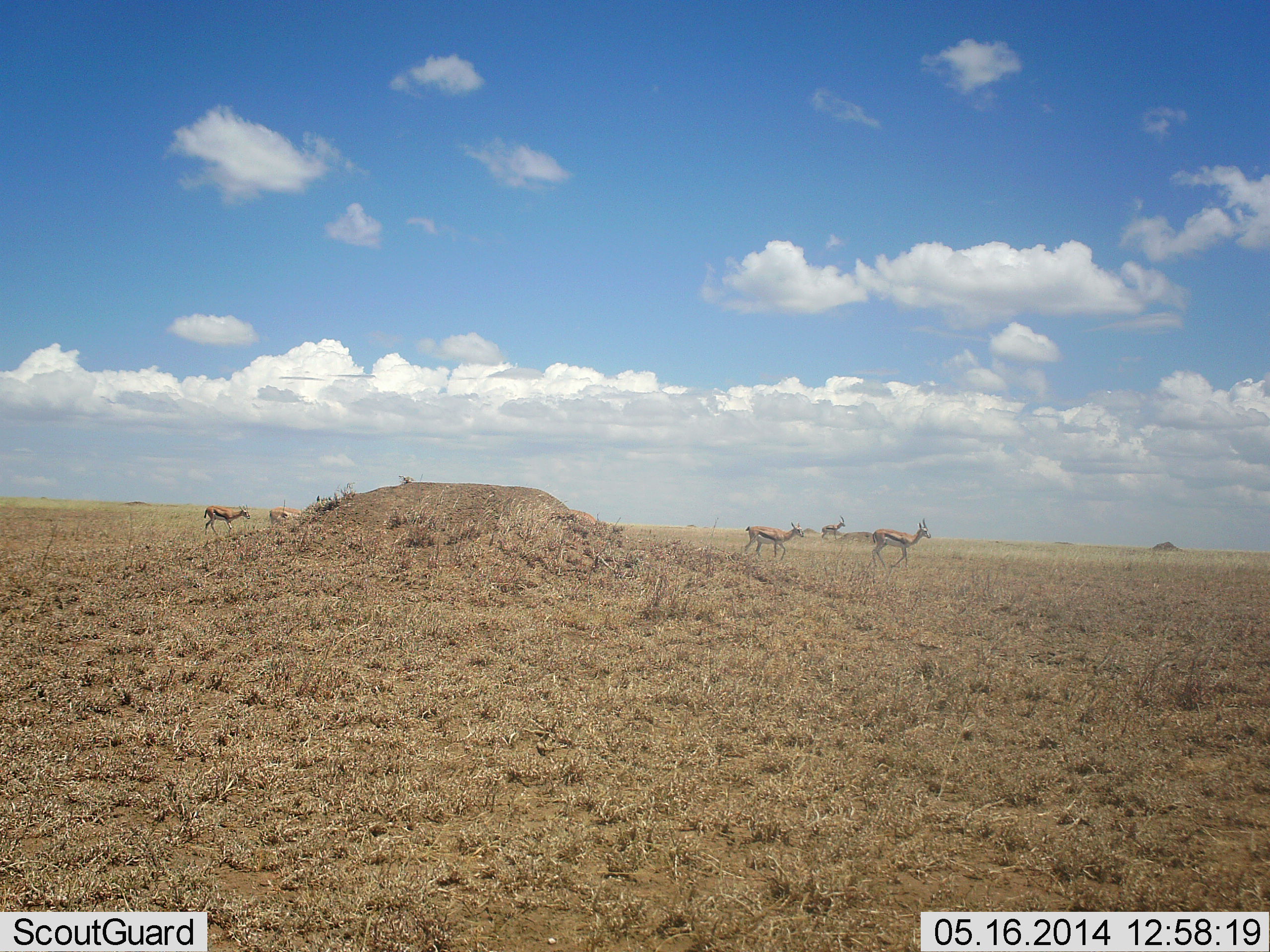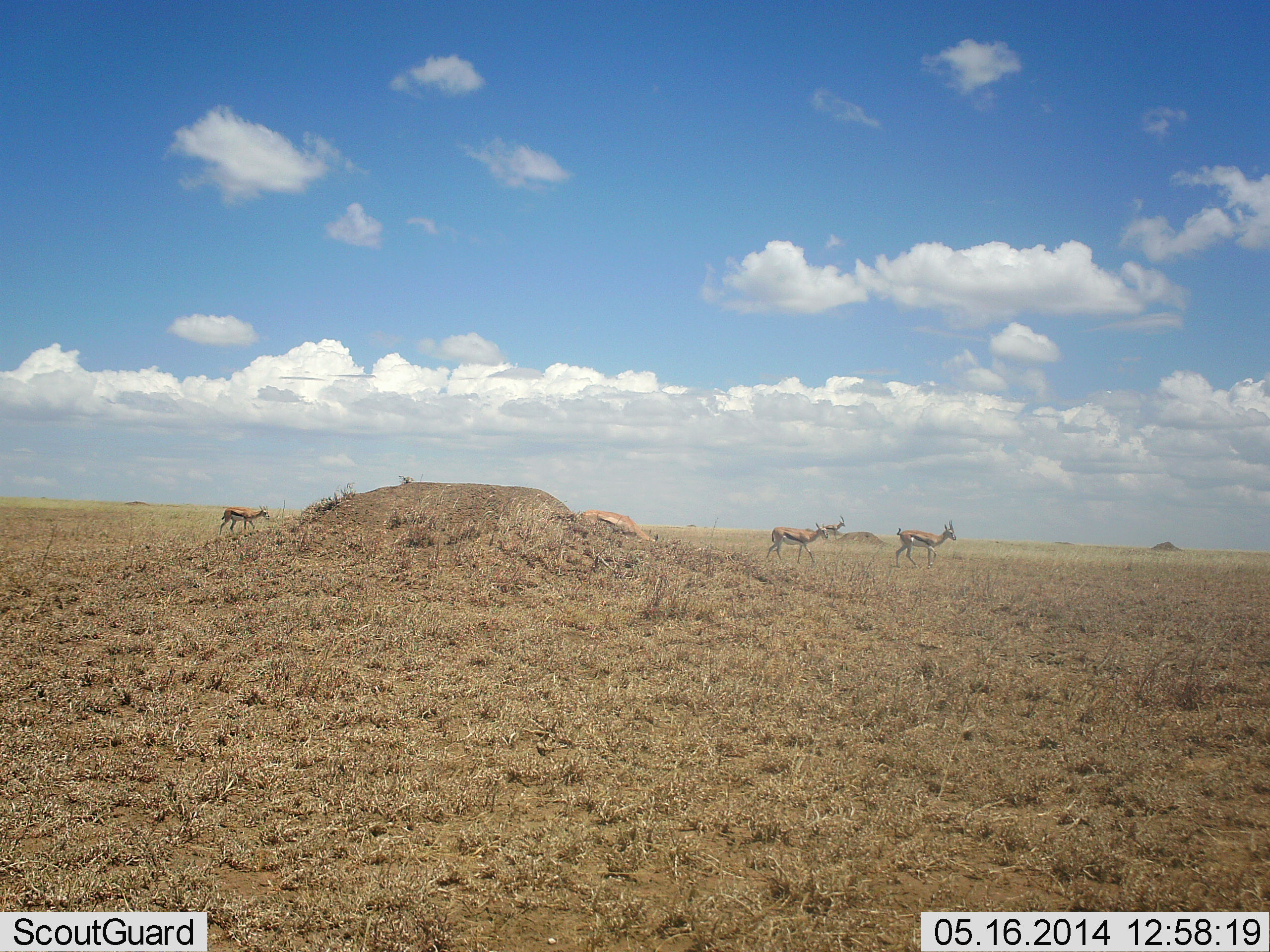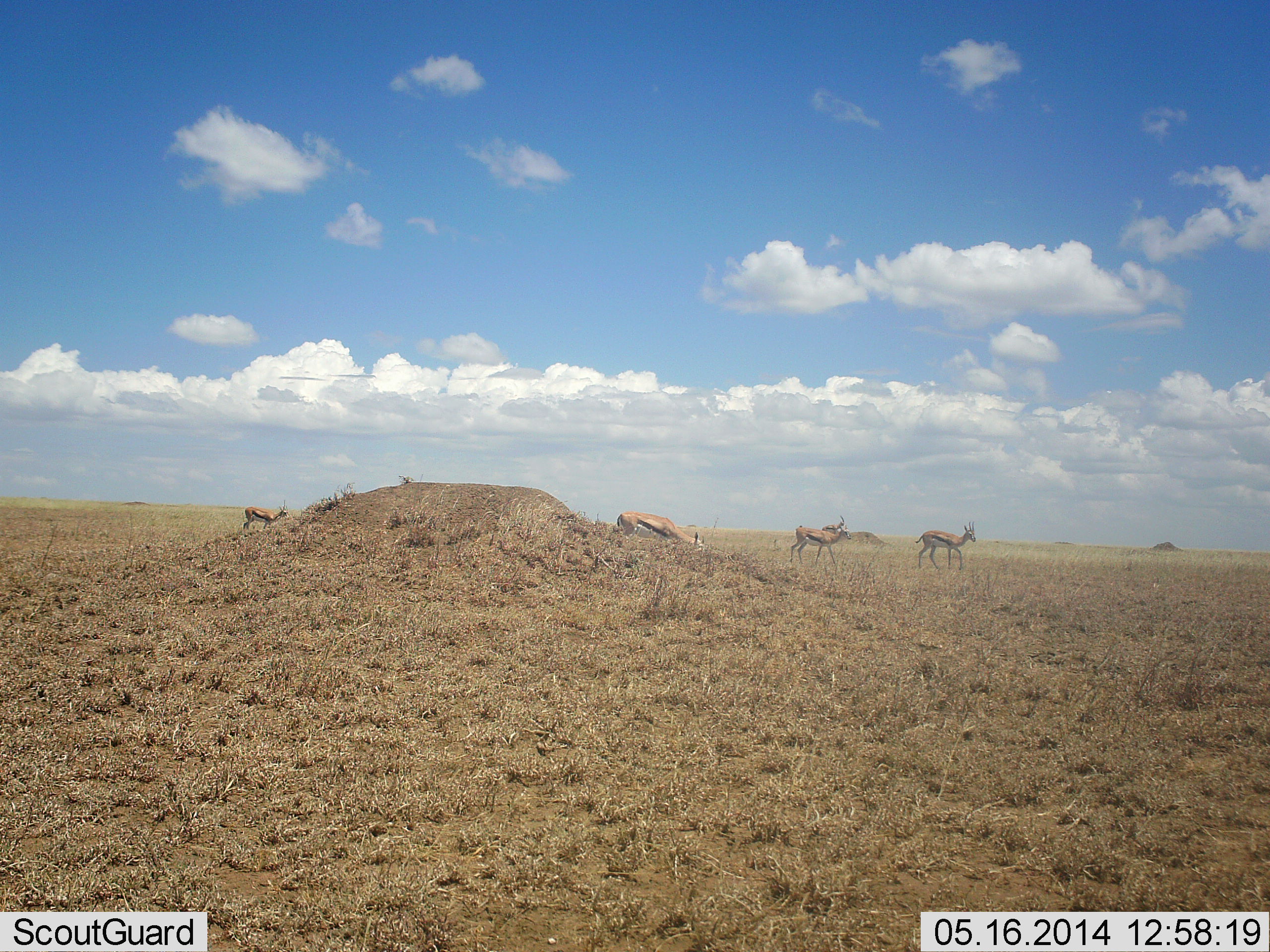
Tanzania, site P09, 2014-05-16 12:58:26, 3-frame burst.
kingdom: Animalia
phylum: Chordata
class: Mammalia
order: Artiodactyla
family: Bovidae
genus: Eudorcas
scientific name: Eudorcas thomsonii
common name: thomson's gazelle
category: gazellethomsons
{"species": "gazellethomsons (thomson's gazelle) (Eudorcas thomsonii)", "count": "5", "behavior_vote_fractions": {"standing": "14%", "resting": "0%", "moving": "98%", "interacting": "0%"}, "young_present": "0%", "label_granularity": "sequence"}